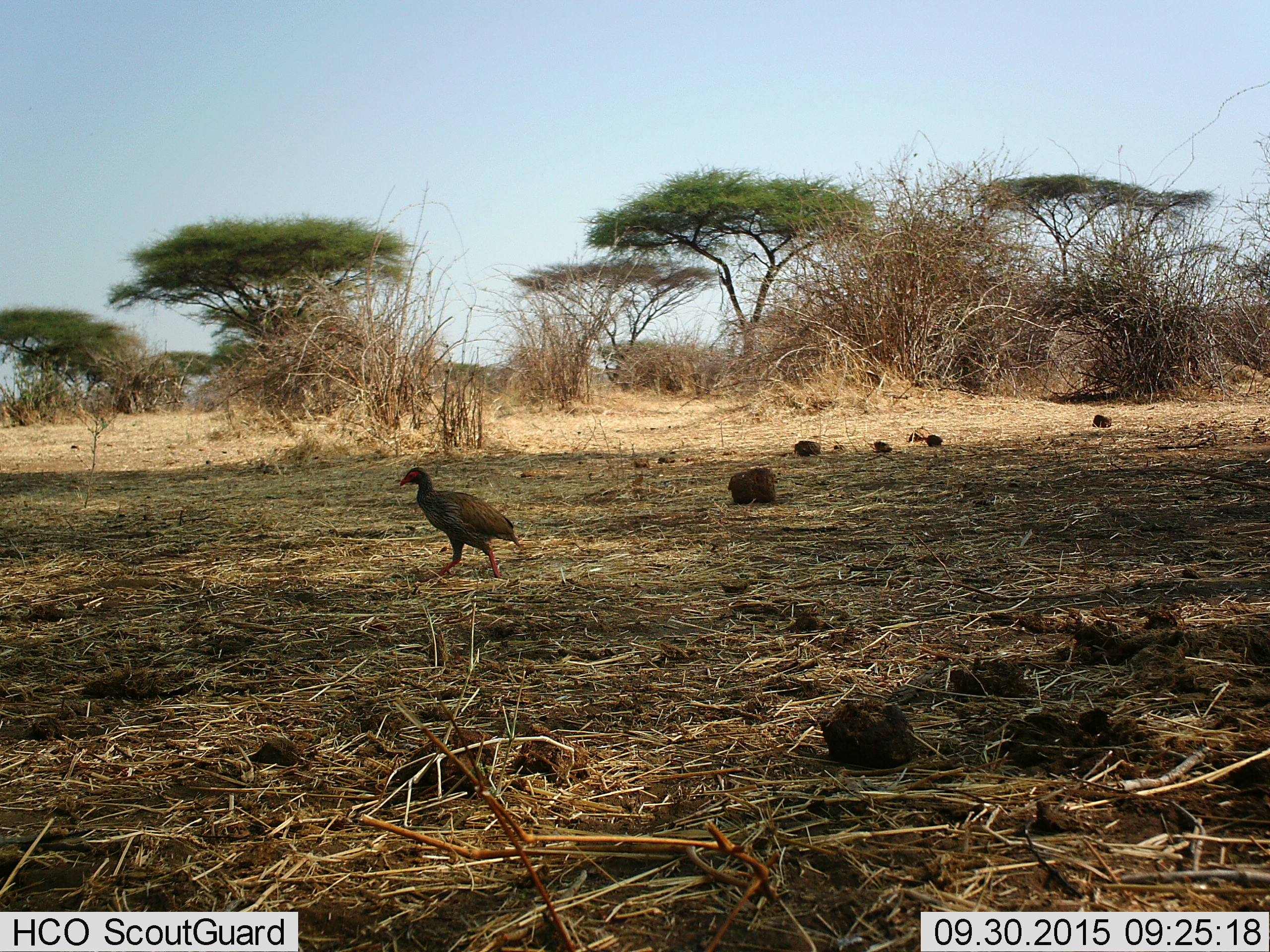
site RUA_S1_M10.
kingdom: Animalia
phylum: Chordata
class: Aves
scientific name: Aves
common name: bird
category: birdother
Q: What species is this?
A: Birdother (bird) (Aves).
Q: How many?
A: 1.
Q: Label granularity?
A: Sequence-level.